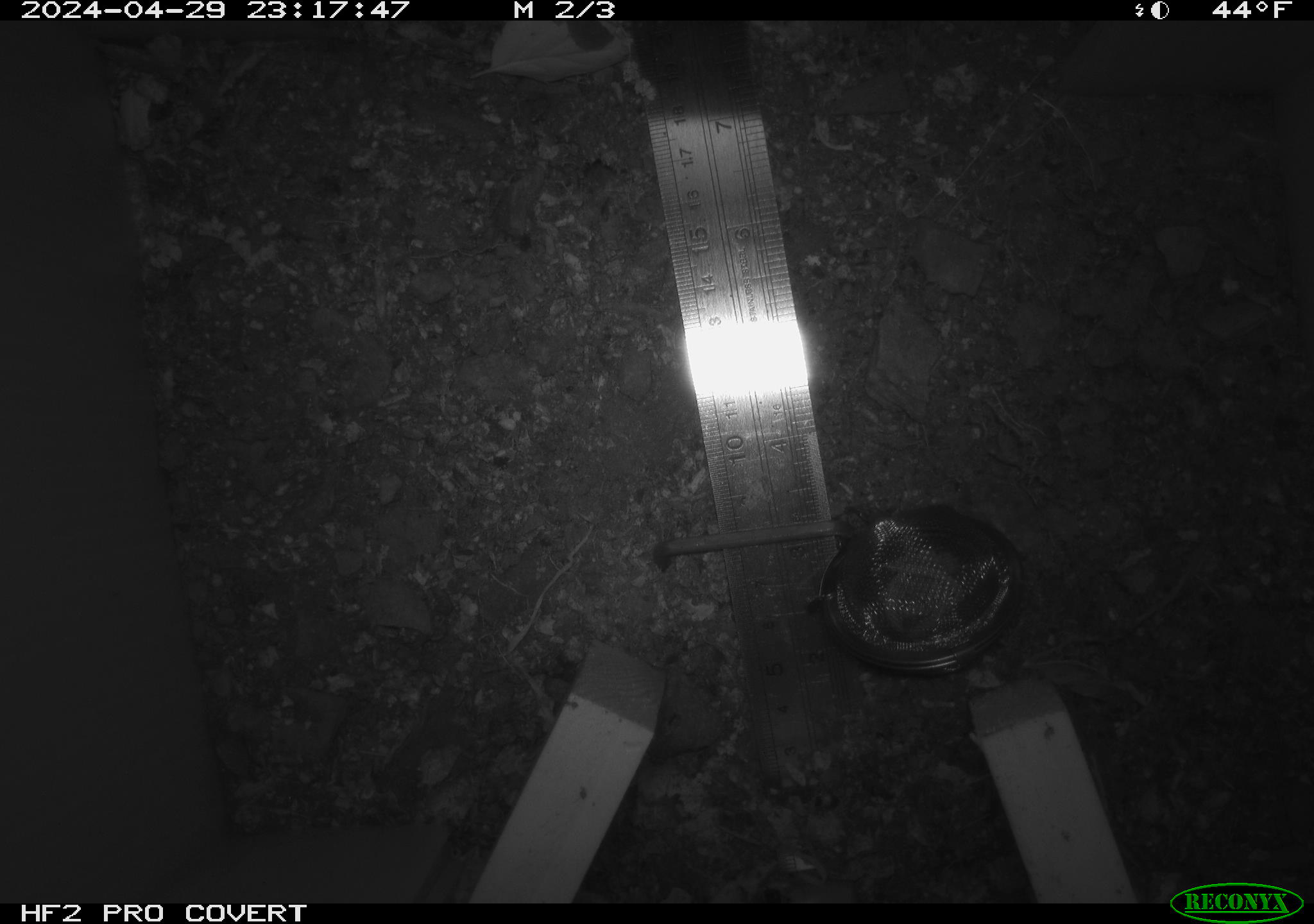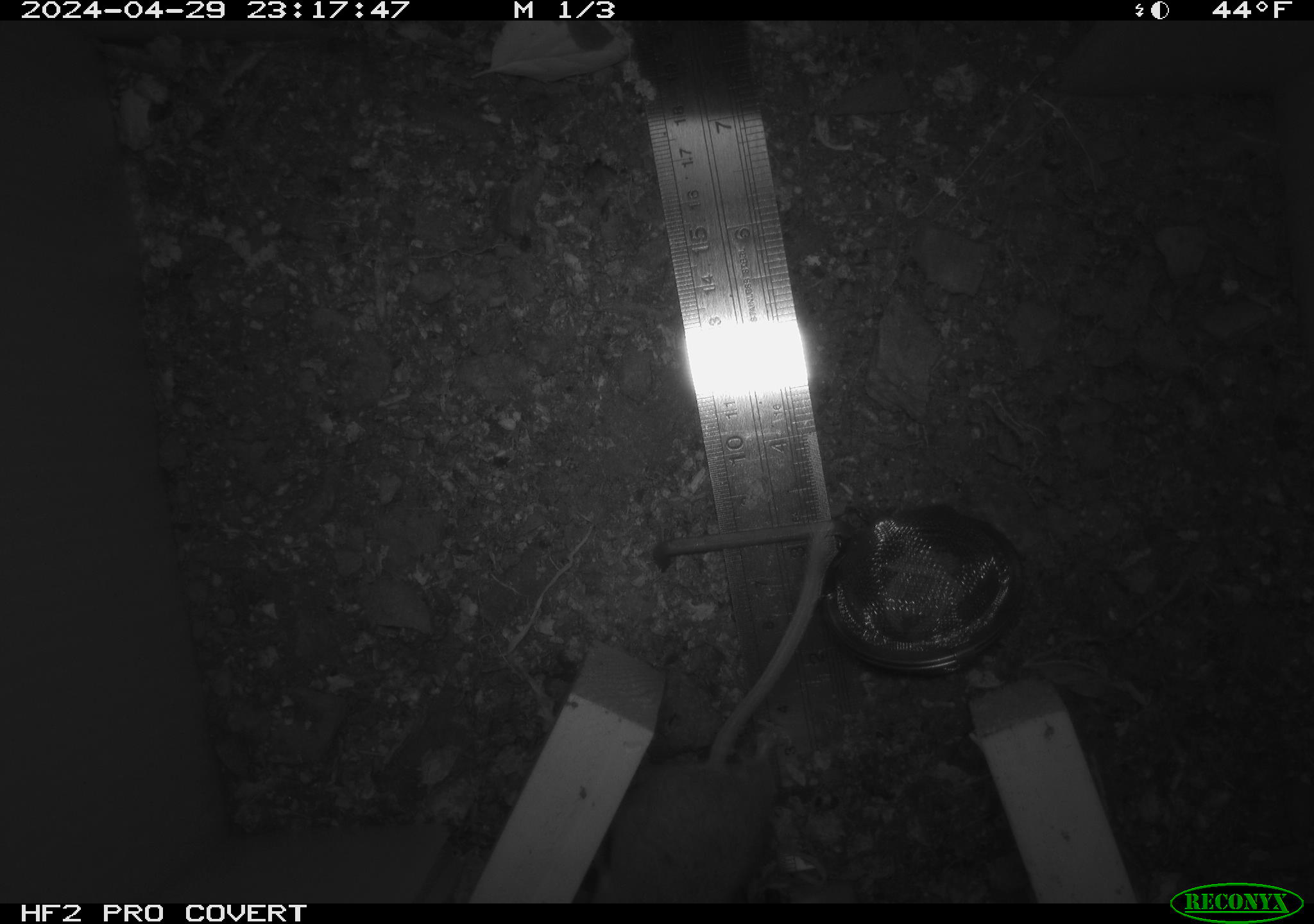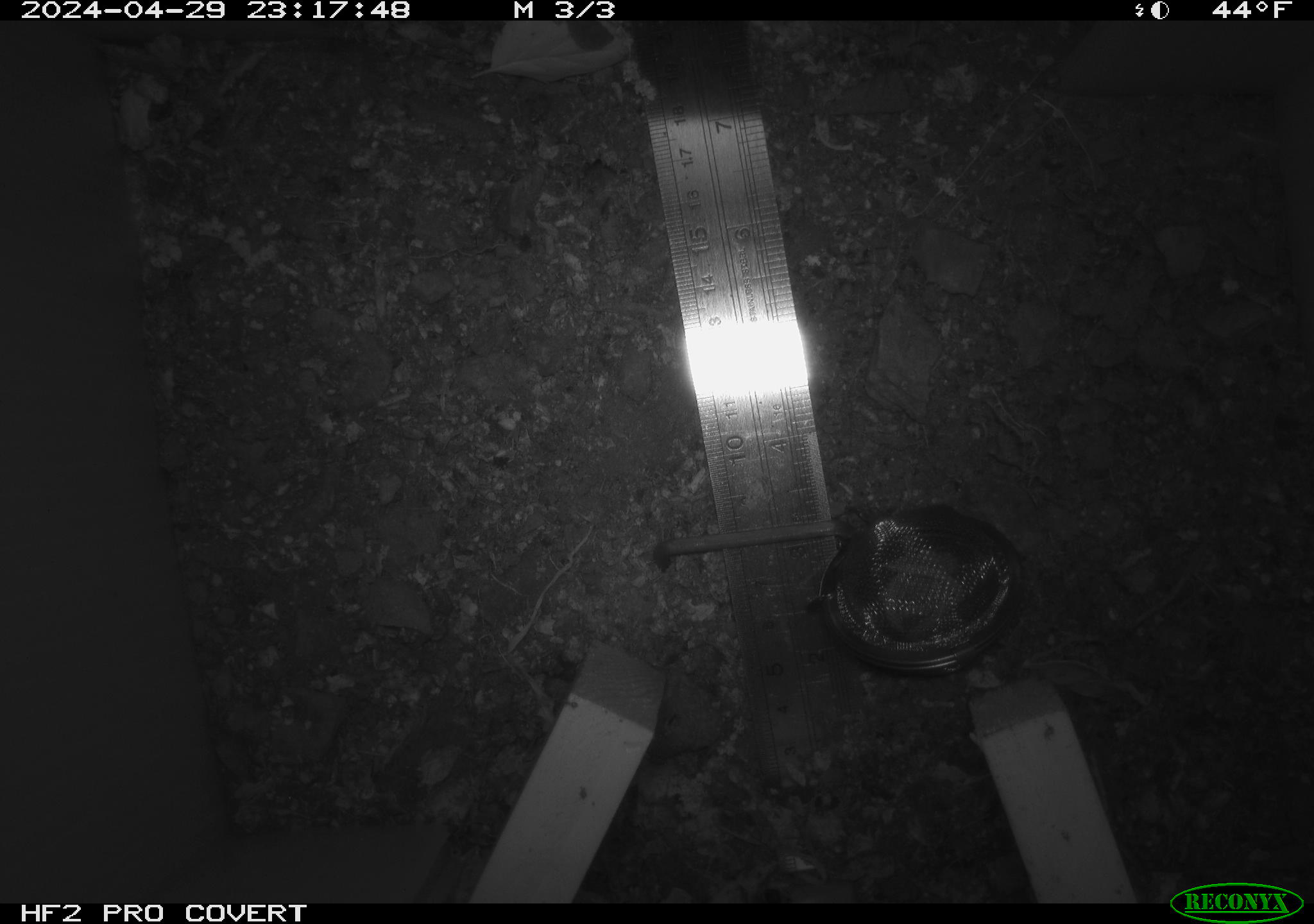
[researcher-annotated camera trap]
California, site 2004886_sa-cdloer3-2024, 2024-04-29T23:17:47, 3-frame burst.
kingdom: Animalia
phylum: Chordata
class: Mammalia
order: Rodentia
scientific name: Rodentia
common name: mouse species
Mouse species (Rodentia).